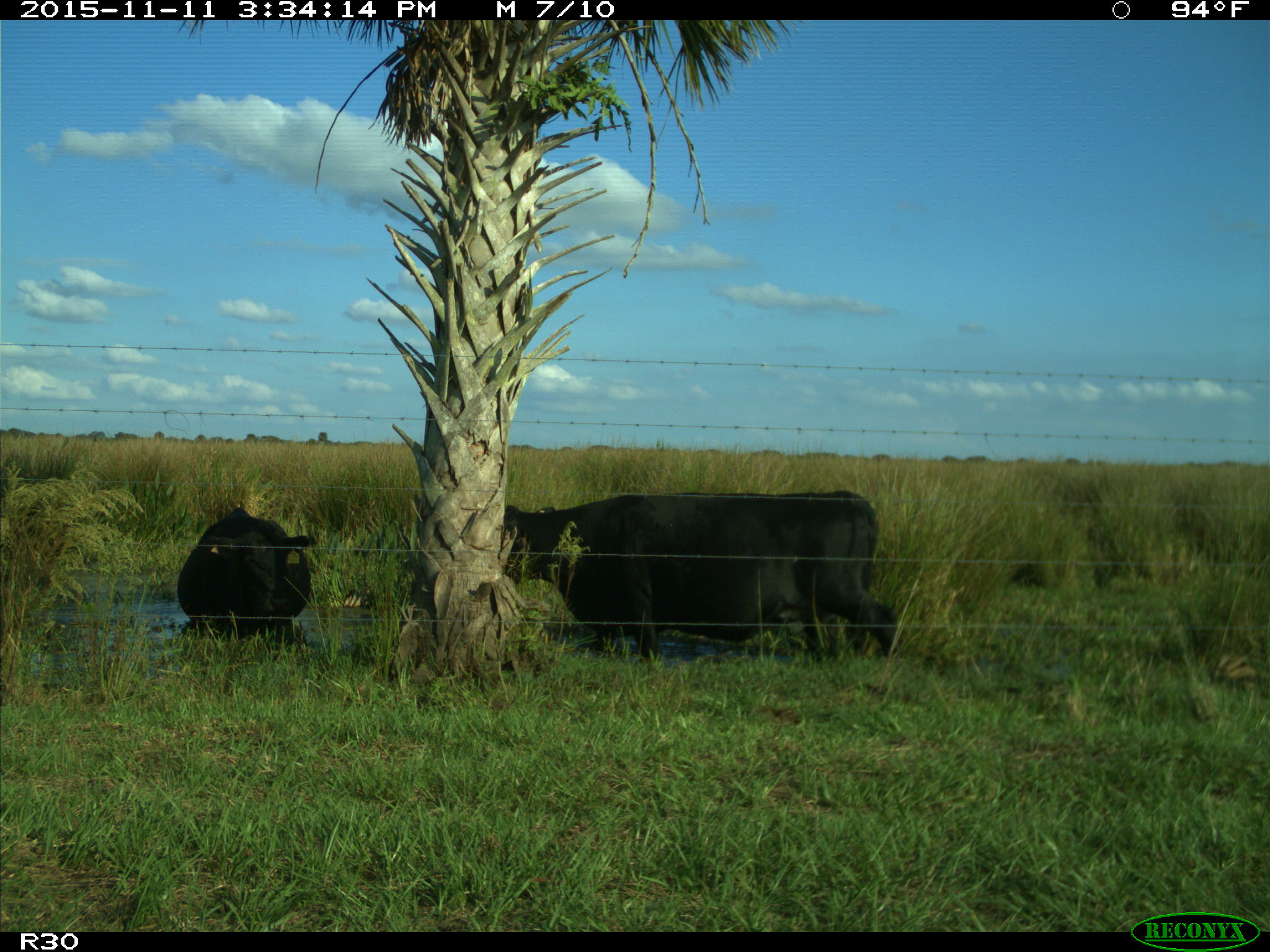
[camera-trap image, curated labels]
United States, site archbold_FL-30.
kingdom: Animalia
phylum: Chordata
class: Mammalia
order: Artiodactyla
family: Bovidae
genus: Bos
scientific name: Bos taurus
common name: domestic cow